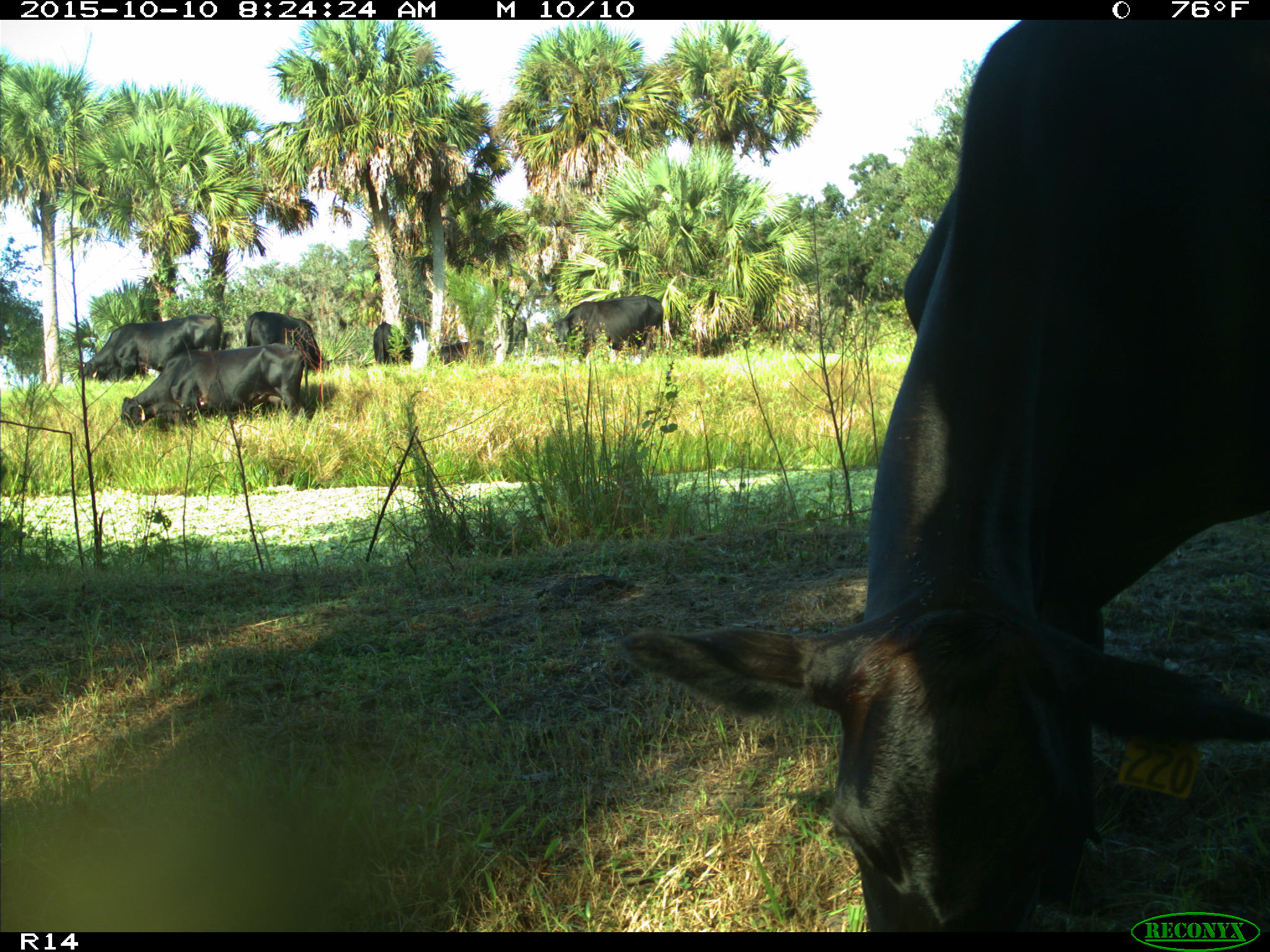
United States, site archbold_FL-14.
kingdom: Animalia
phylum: Chordata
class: Mammalia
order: Artiodactyla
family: Bovidae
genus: Bos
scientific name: Bos taurus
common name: domestic cow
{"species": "Bos taurus (domestic cow)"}